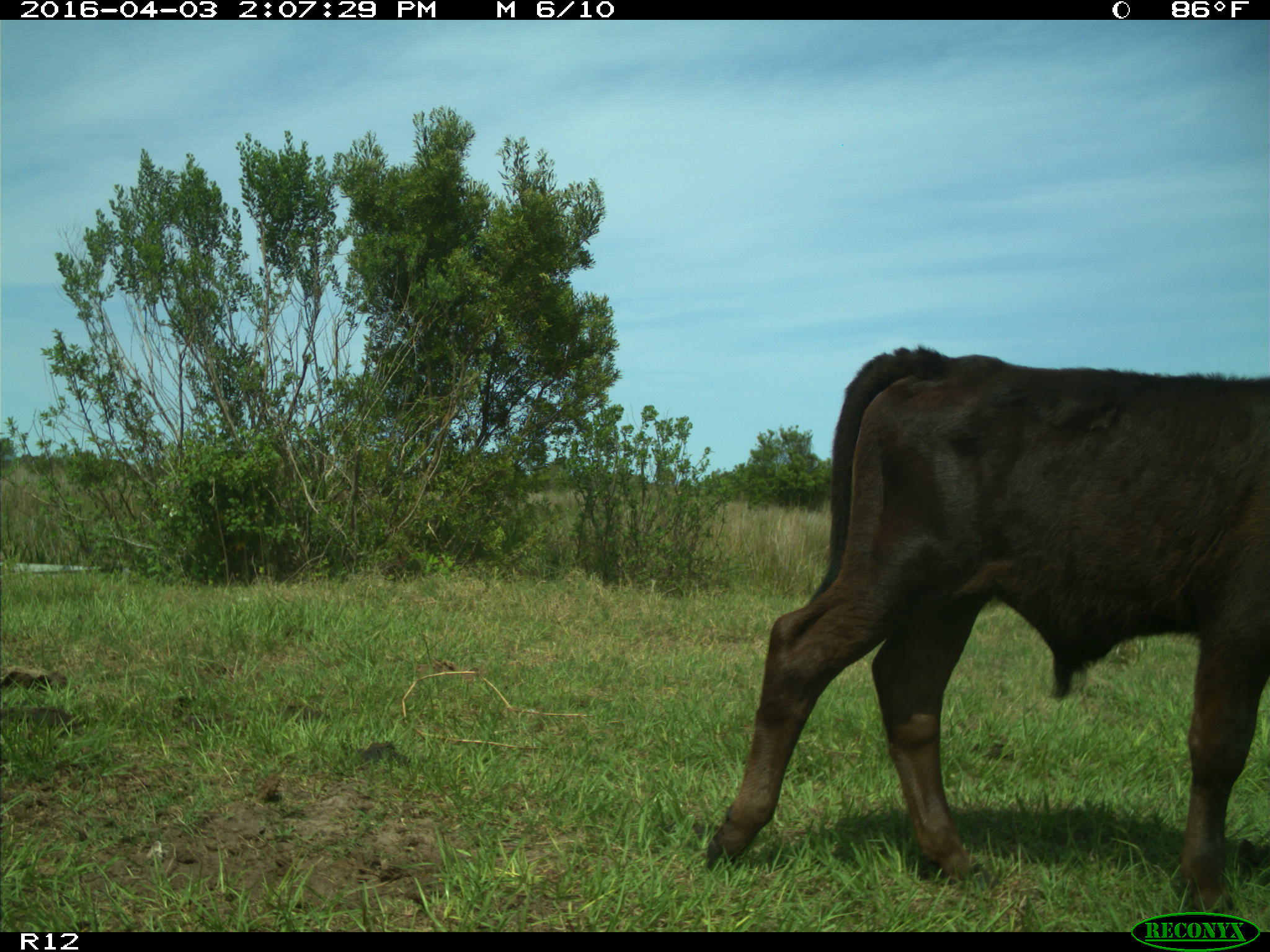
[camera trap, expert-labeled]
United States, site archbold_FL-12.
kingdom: Animalia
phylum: Chordata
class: Mammalia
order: Artiodactyla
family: Bovidae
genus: Bos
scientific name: Bos taurus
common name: domestic cow